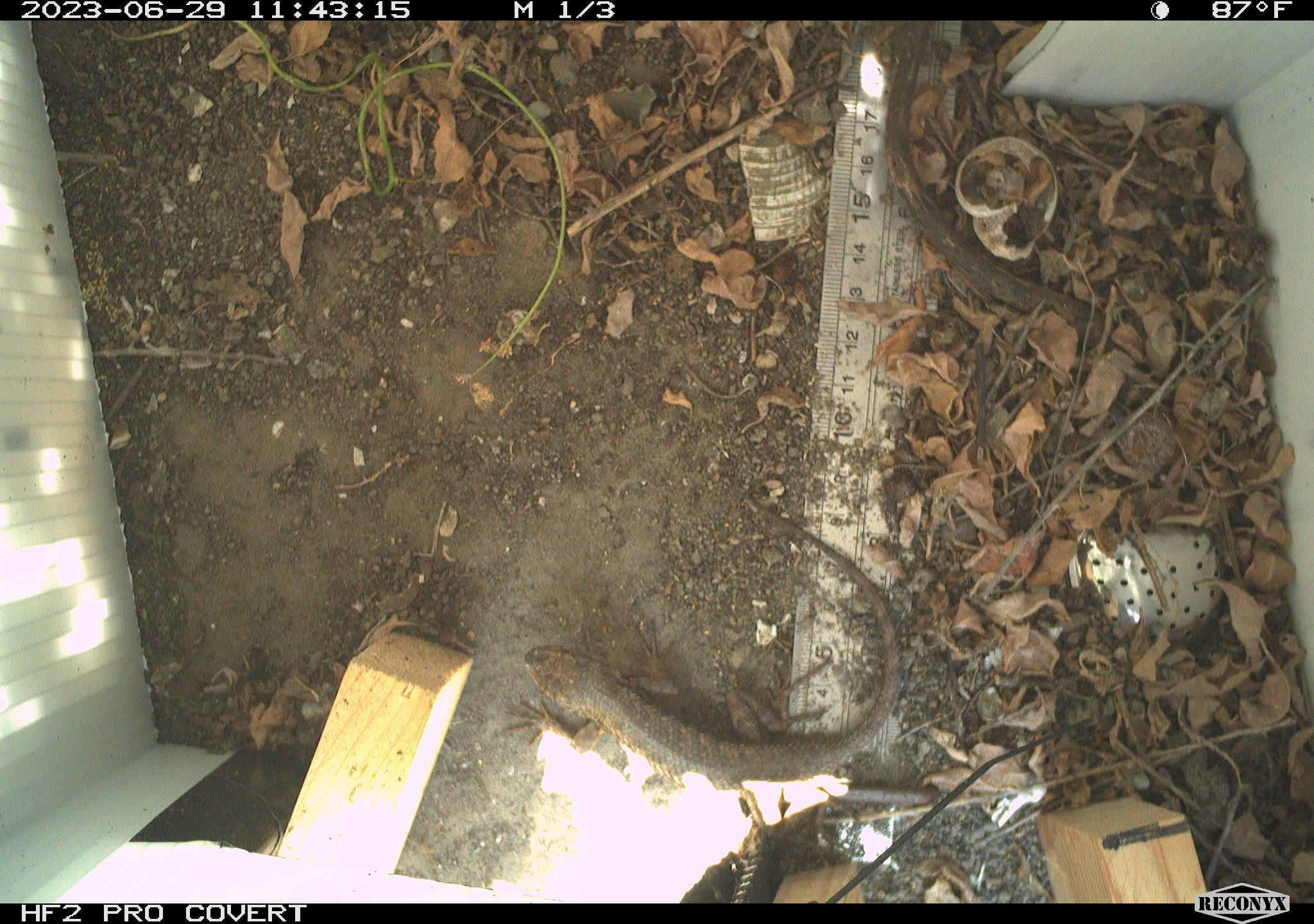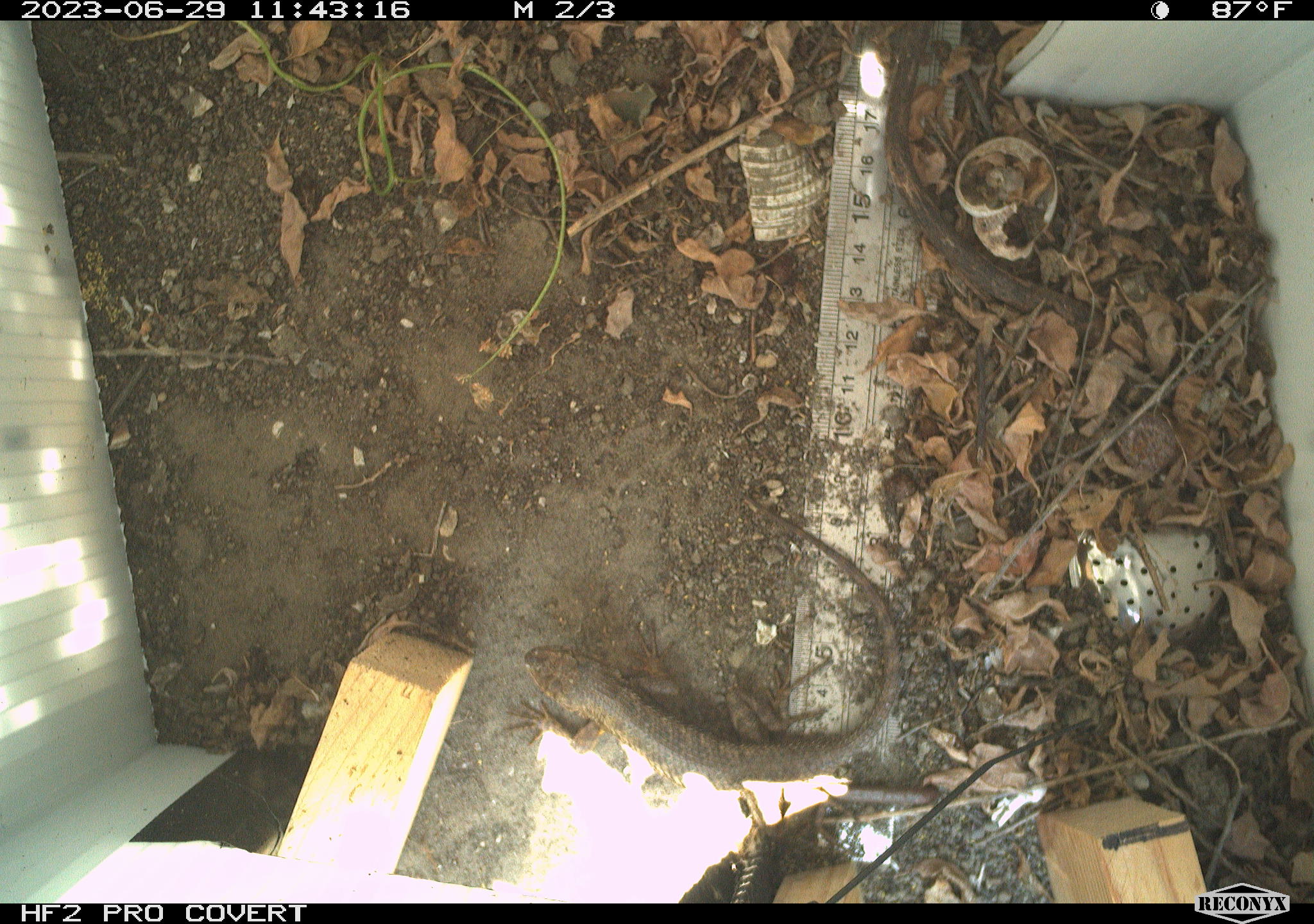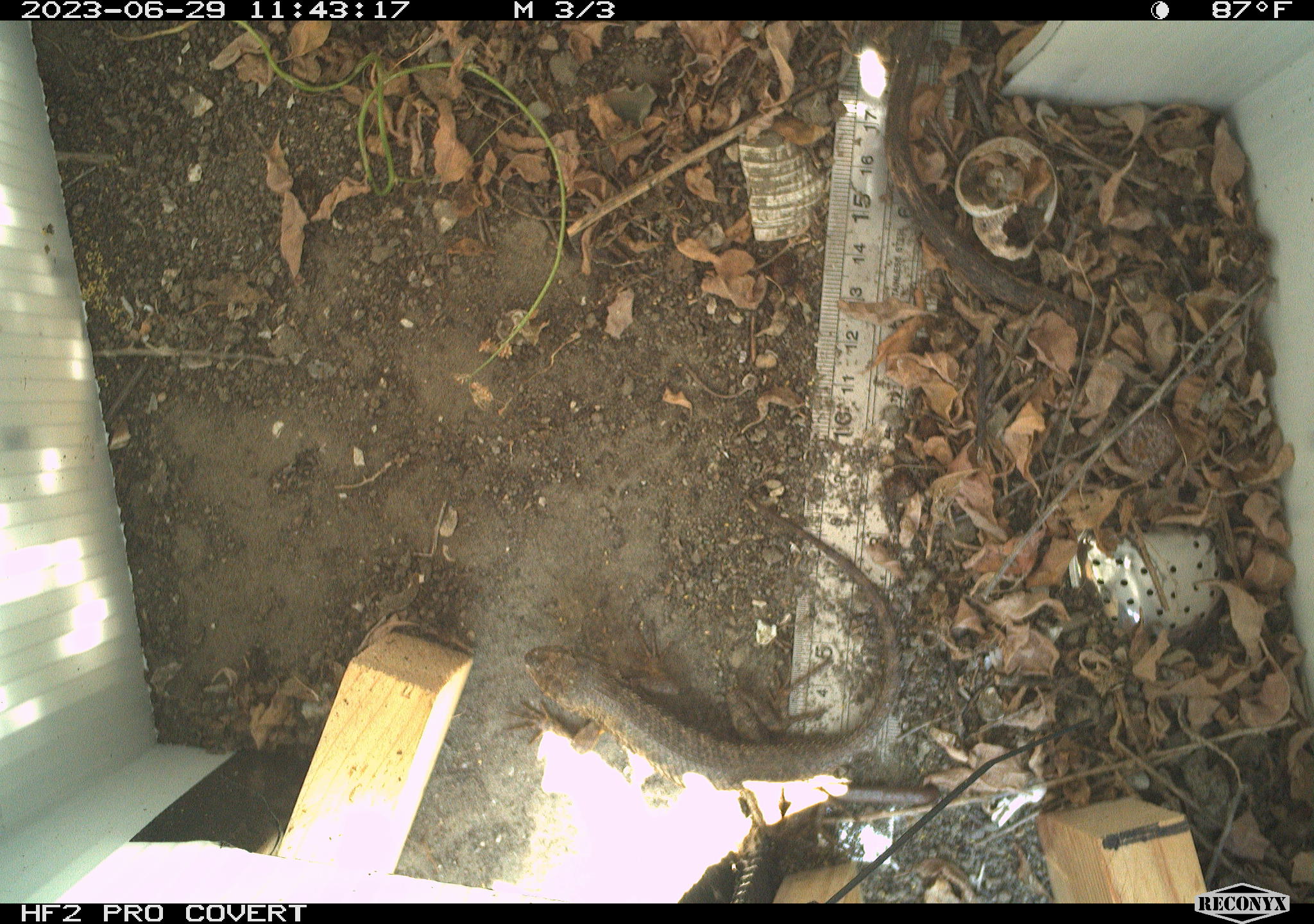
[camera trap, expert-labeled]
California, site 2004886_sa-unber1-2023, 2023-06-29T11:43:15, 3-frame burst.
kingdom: Animalia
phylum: Chordata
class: Reptilia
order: Squamata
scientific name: Squamata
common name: lizards and snakes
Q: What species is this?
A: Lizards and snakes (Squamata).